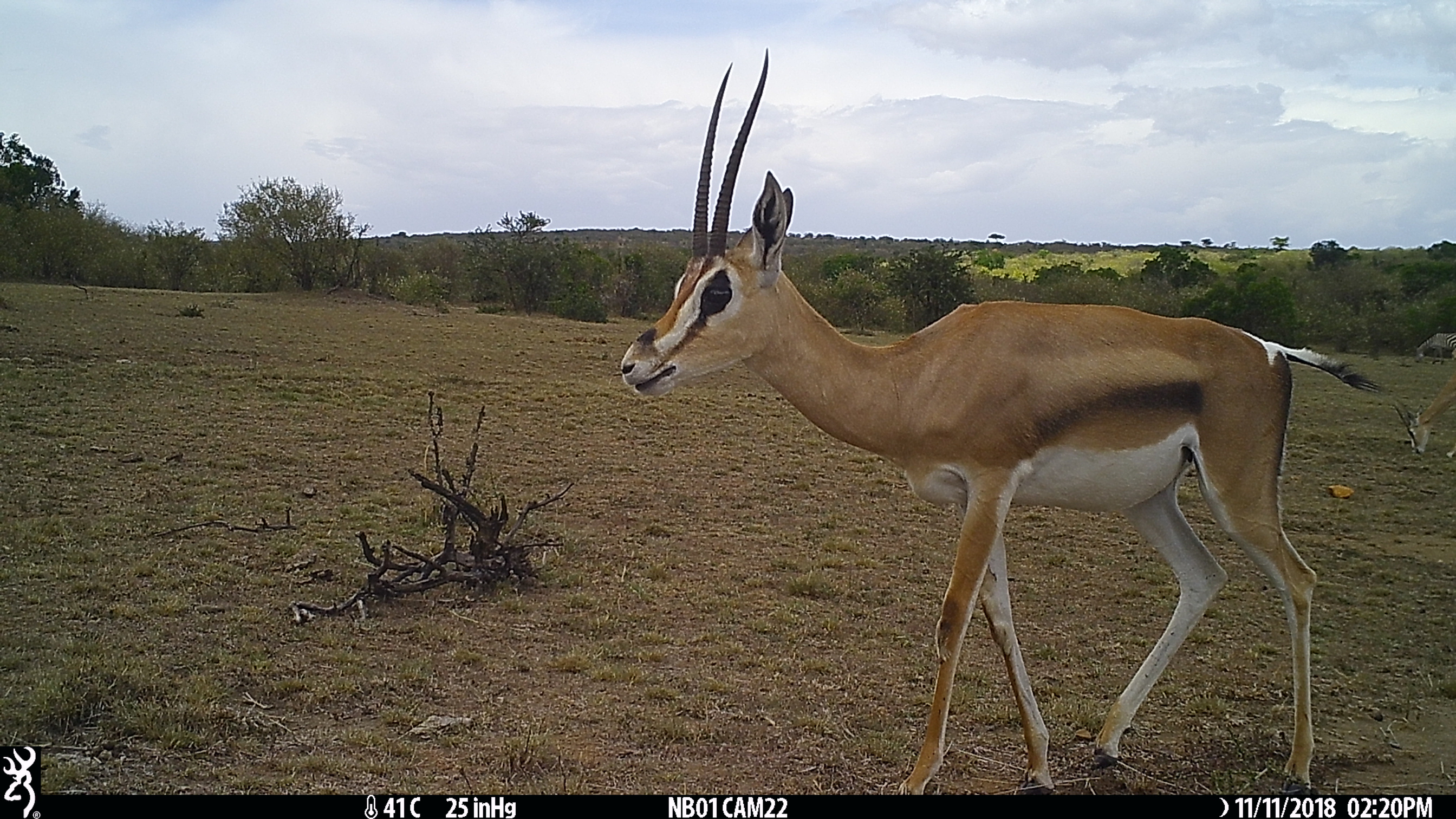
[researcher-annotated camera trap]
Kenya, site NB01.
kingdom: Animalia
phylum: Chordata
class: Mammalia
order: Perissodactyla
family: Equidae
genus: Equus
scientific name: Equus quagga burchellii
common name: burchell's zebra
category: zebra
Zebra (burchell's zebra) (Equus quagga burchellii).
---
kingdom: Animalia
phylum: Chordata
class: Mammalia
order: Artiodactyla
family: Bovidae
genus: Nanger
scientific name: Nanger granti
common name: grant's gazelle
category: gazelle grants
Gazelle grants (grant's gazelle) (Nanger granti).